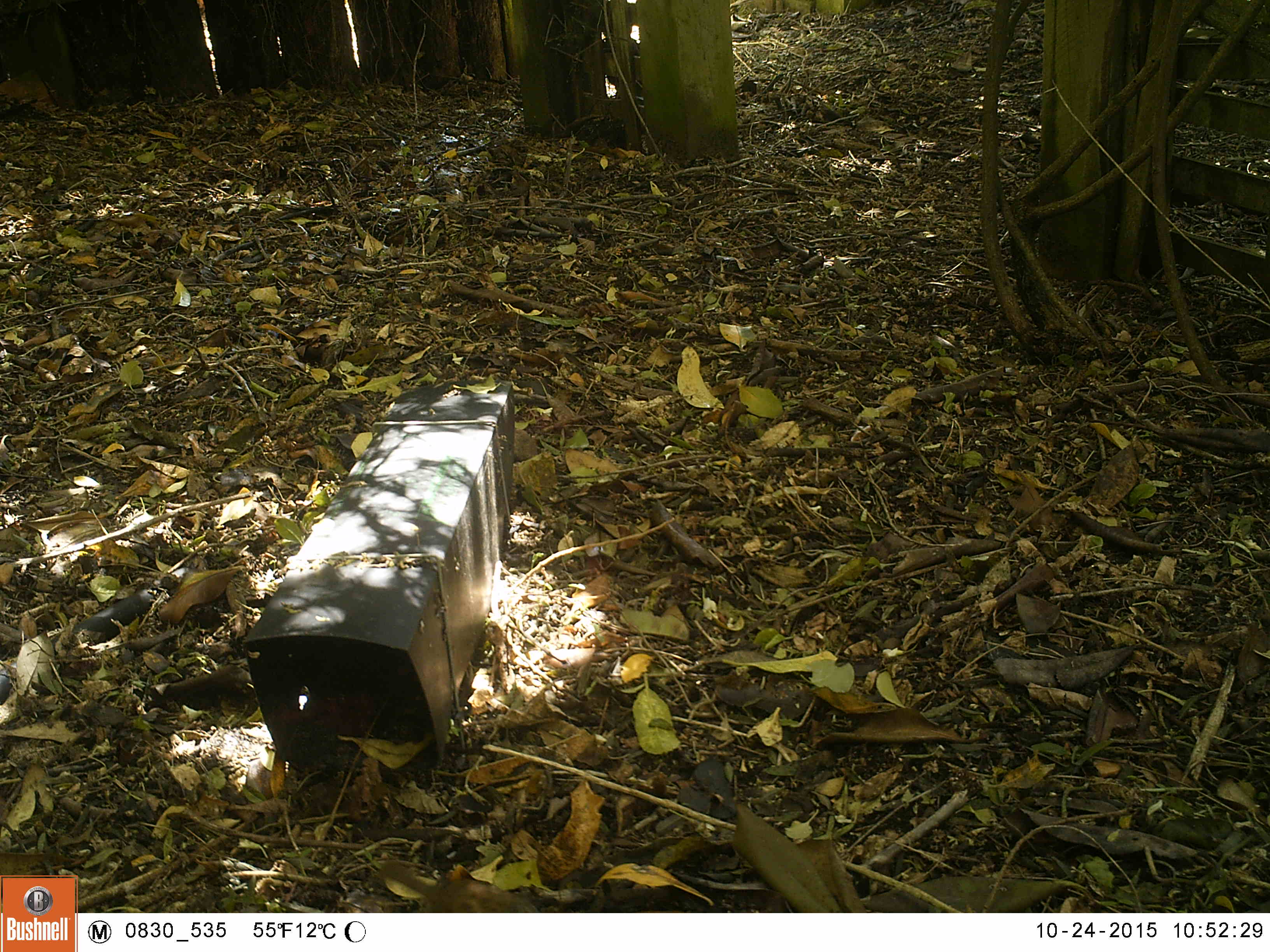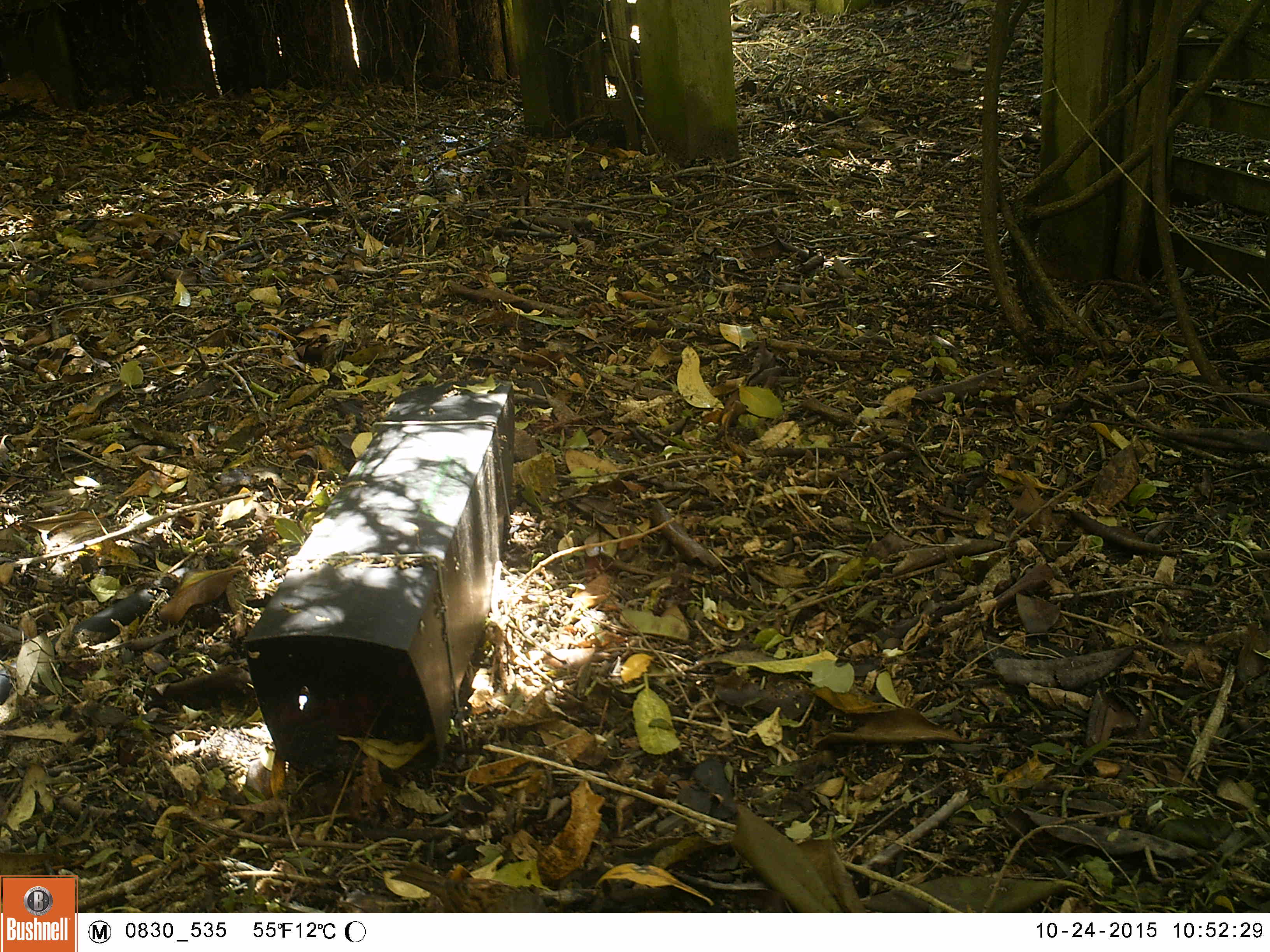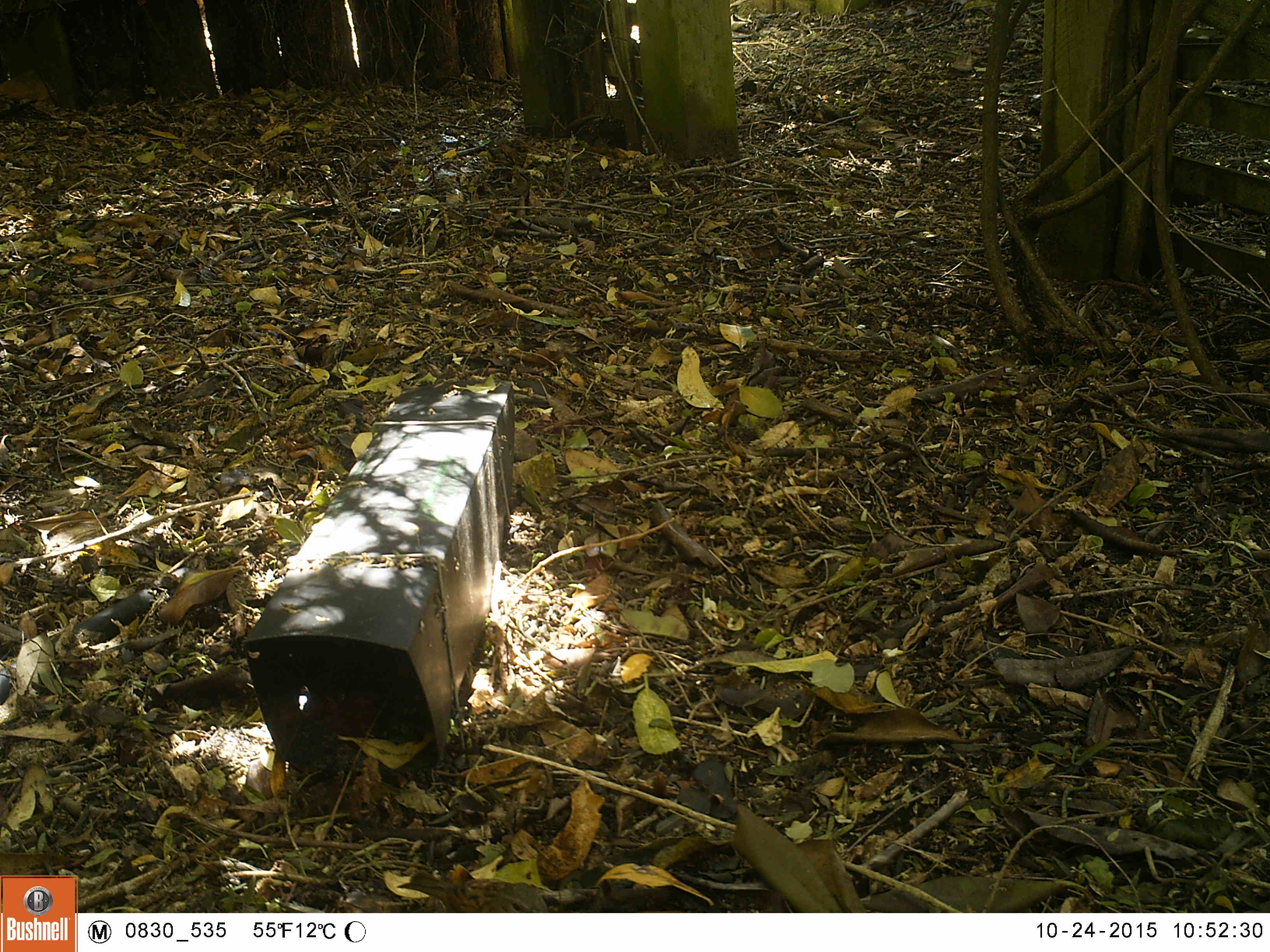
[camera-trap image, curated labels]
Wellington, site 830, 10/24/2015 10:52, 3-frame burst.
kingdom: Animalia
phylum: Chordata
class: Aves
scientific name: Aves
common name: bird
Bird (Aves).